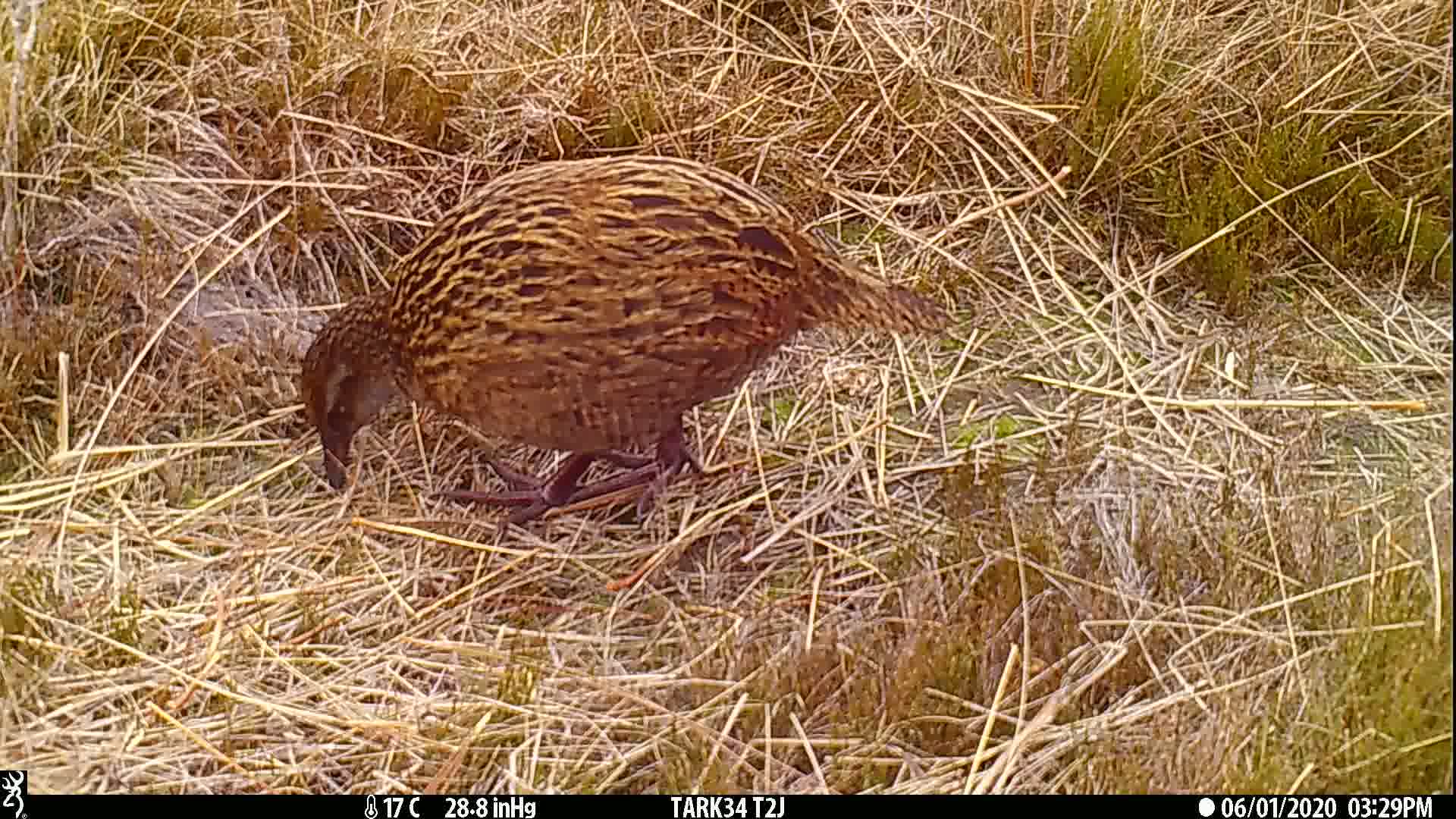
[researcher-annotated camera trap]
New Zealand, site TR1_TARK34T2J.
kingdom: Animalia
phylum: Chordata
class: Aves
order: Gruiformes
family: Rallidae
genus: Gallirallus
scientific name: Gallirallus australis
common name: weka